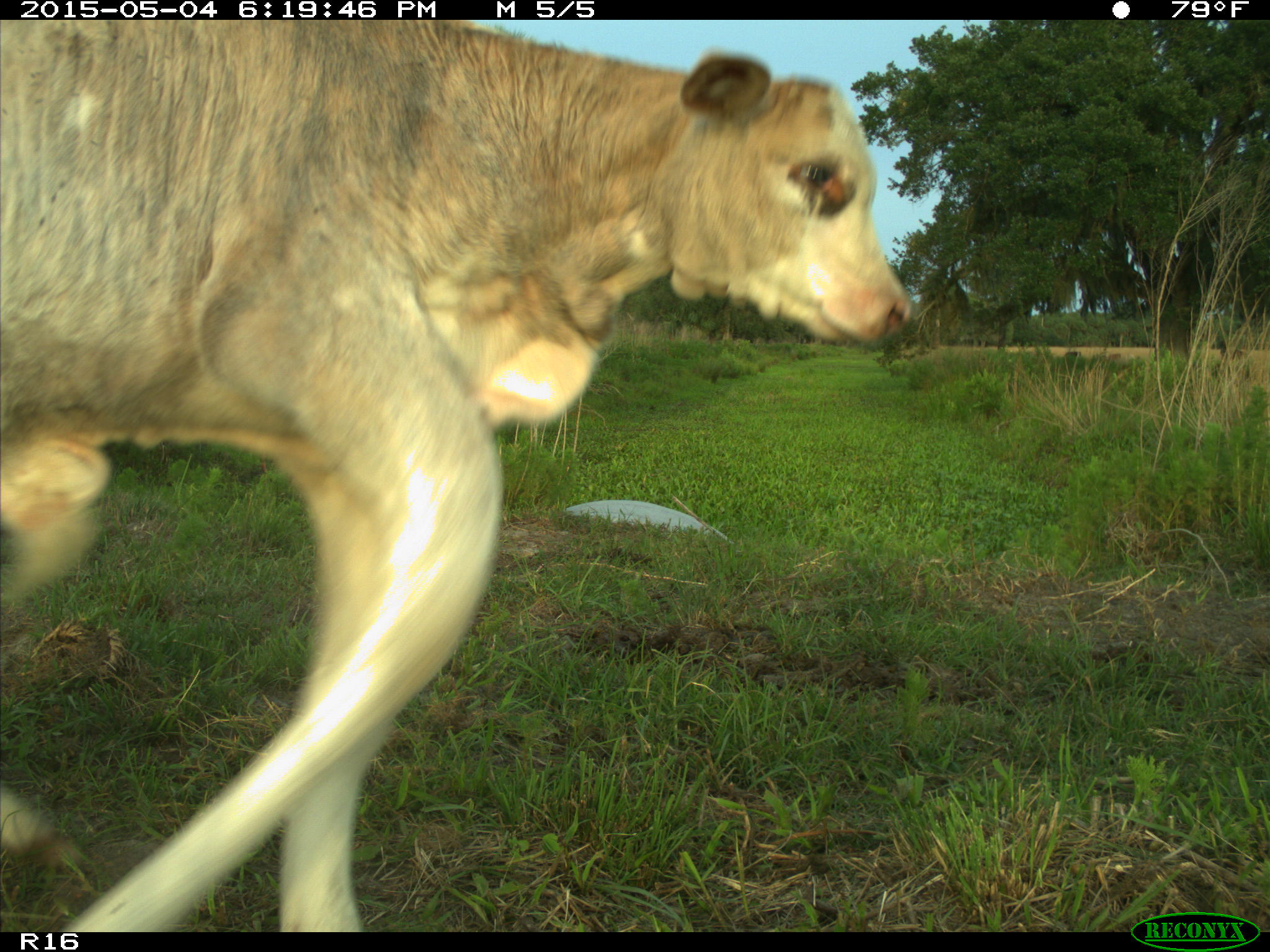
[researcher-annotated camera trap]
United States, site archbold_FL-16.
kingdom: Animalia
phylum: Chordata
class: Mammalia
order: Artiodactyla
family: Bovidae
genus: Bos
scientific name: Bos taurus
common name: domestic cow